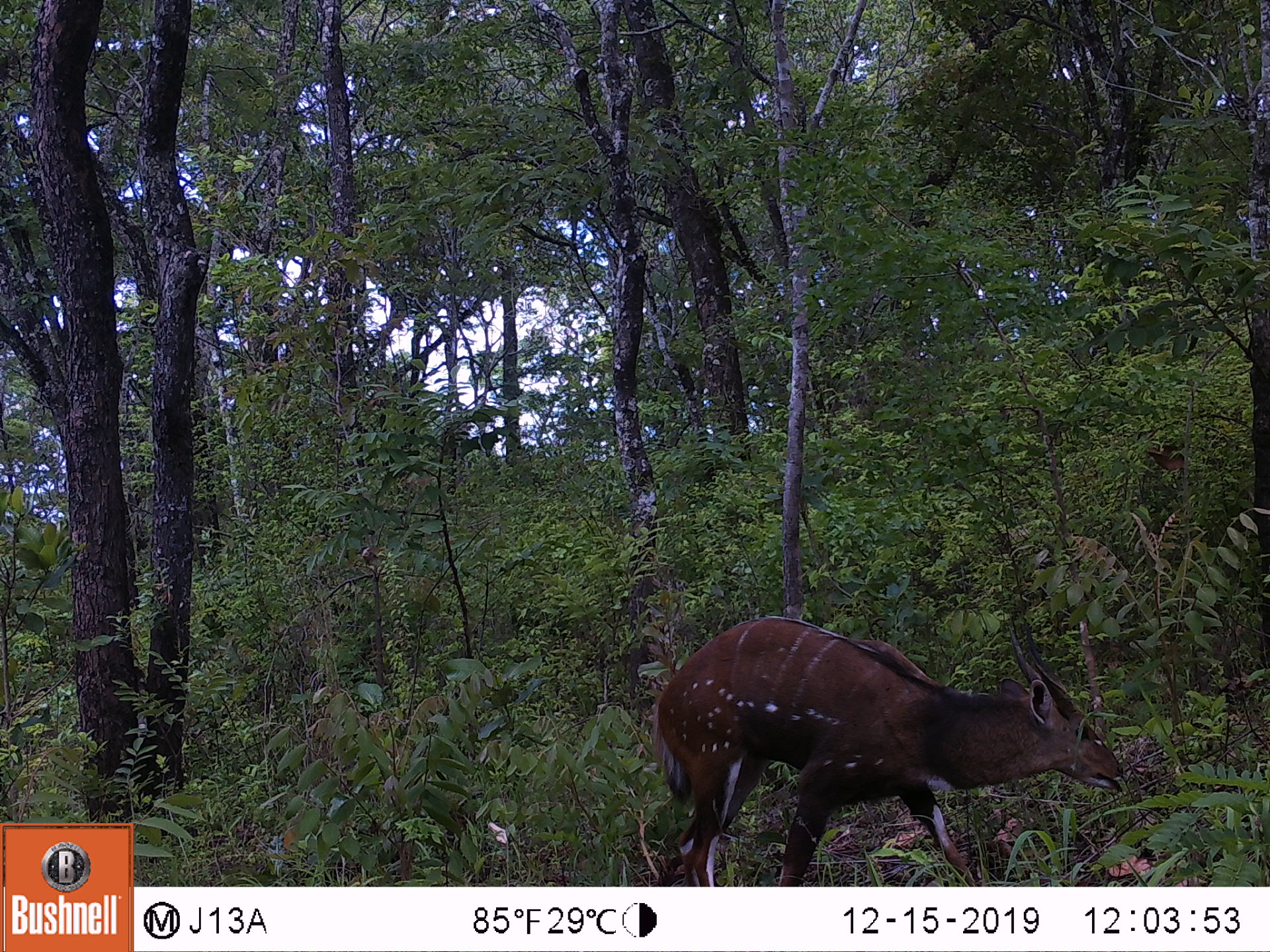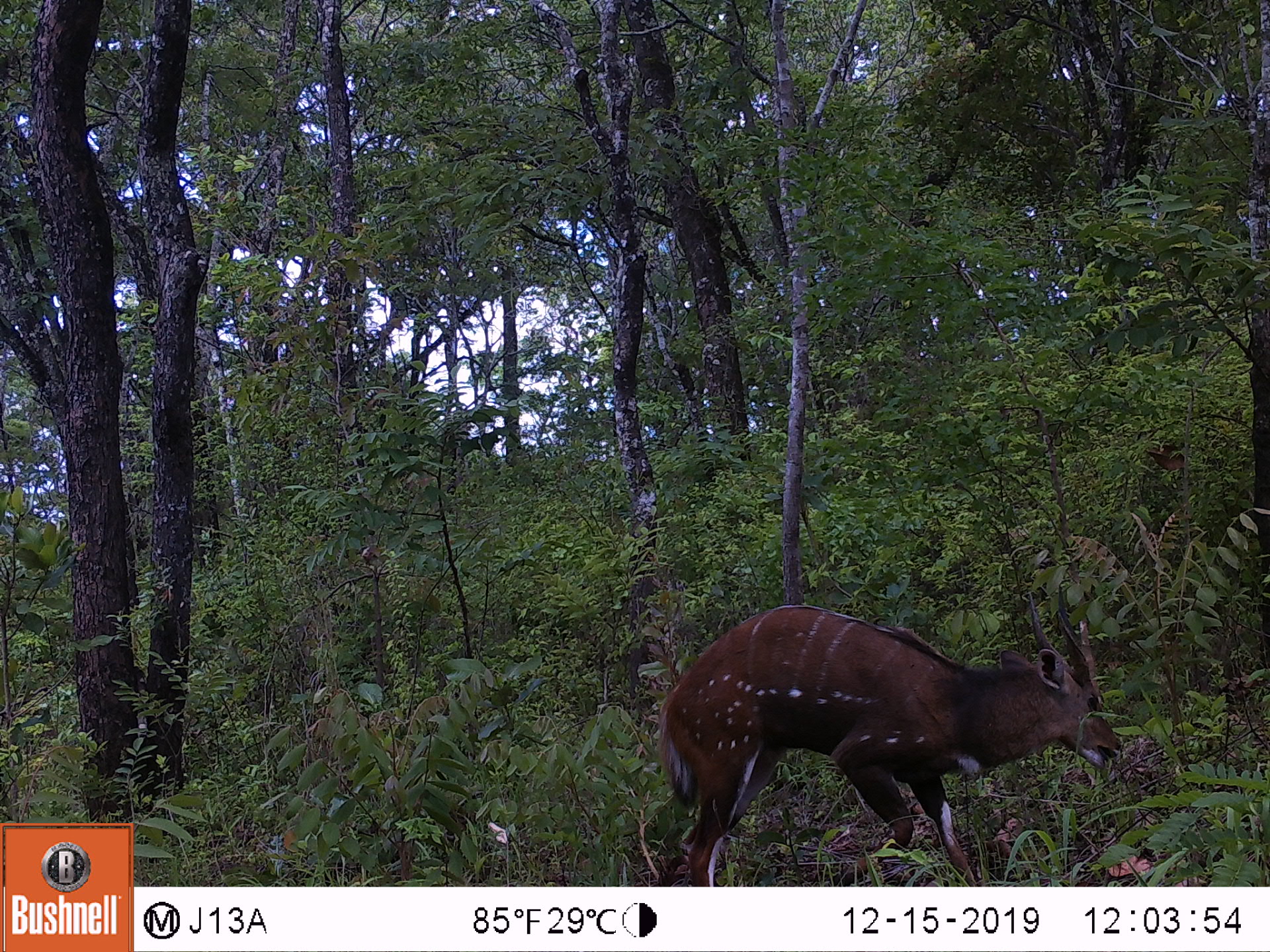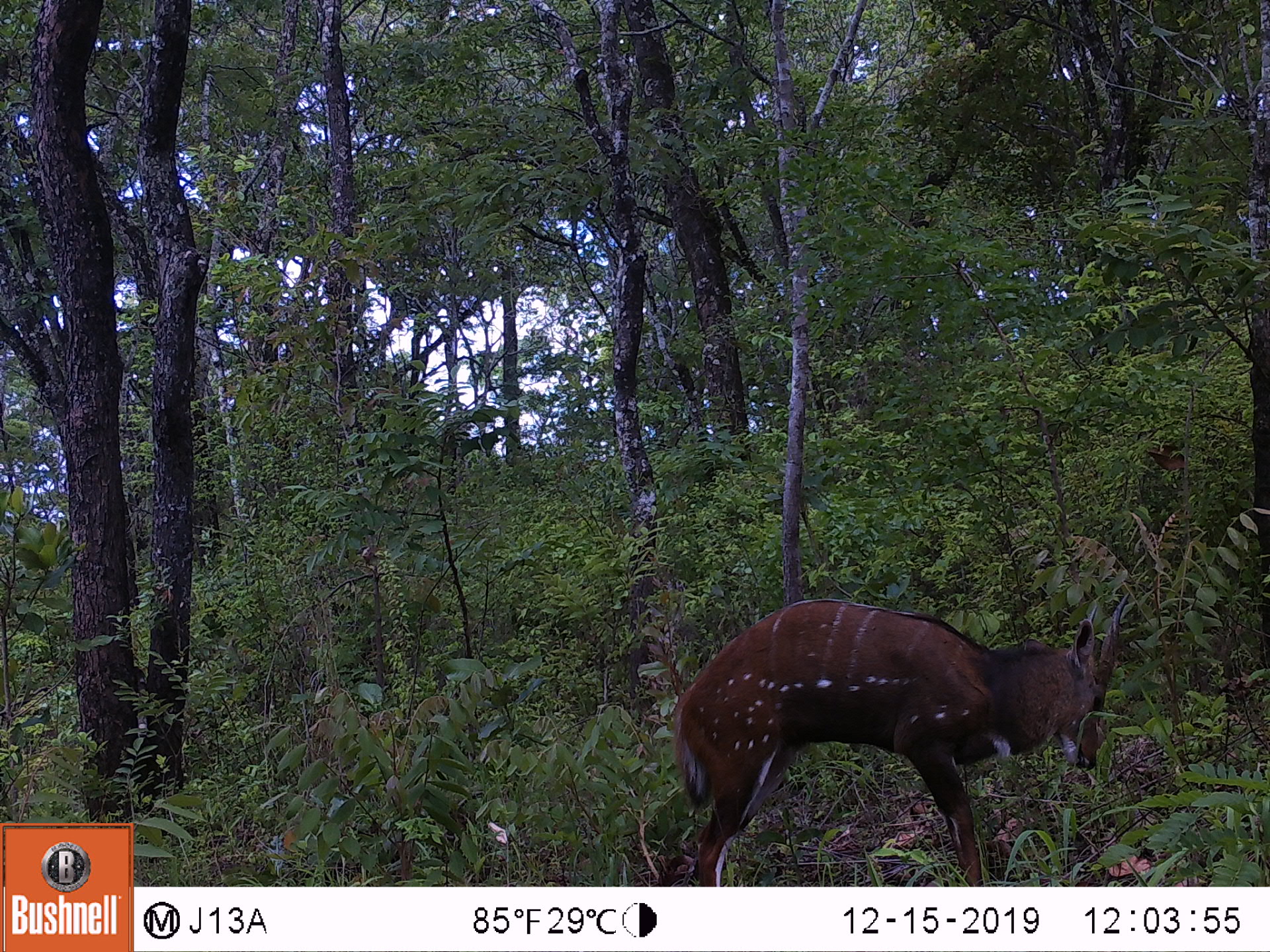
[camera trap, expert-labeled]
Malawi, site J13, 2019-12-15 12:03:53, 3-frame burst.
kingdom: Animalia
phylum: Chordata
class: Mammalia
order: Artiodactyla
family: Bovidae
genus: Tragelaphus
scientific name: Tragelaphus sylvaticus sylvaticus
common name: cape bushbuck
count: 1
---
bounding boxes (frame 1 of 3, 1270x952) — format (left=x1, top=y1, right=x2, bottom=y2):
cape bushbuck: (left=647, top=594, right=1127, bottom=880)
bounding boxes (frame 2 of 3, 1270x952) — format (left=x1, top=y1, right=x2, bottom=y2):
cape bushbuck: (left=647, top=579, right=1129, bottom=880)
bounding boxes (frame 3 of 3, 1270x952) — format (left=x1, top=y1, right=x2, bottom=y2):
cape bushbuck: (left=674, top=584, right=1132, bottom=882)